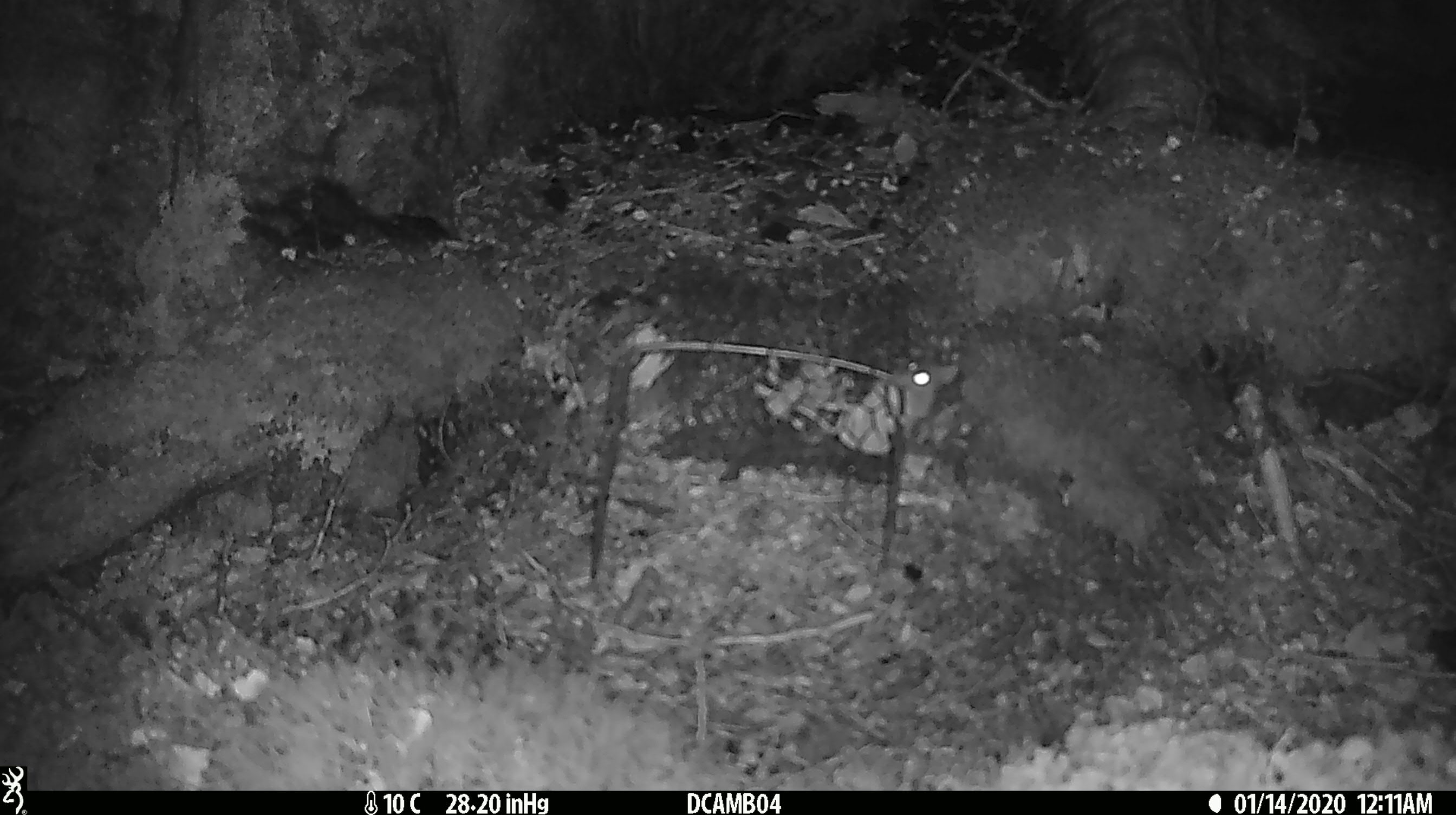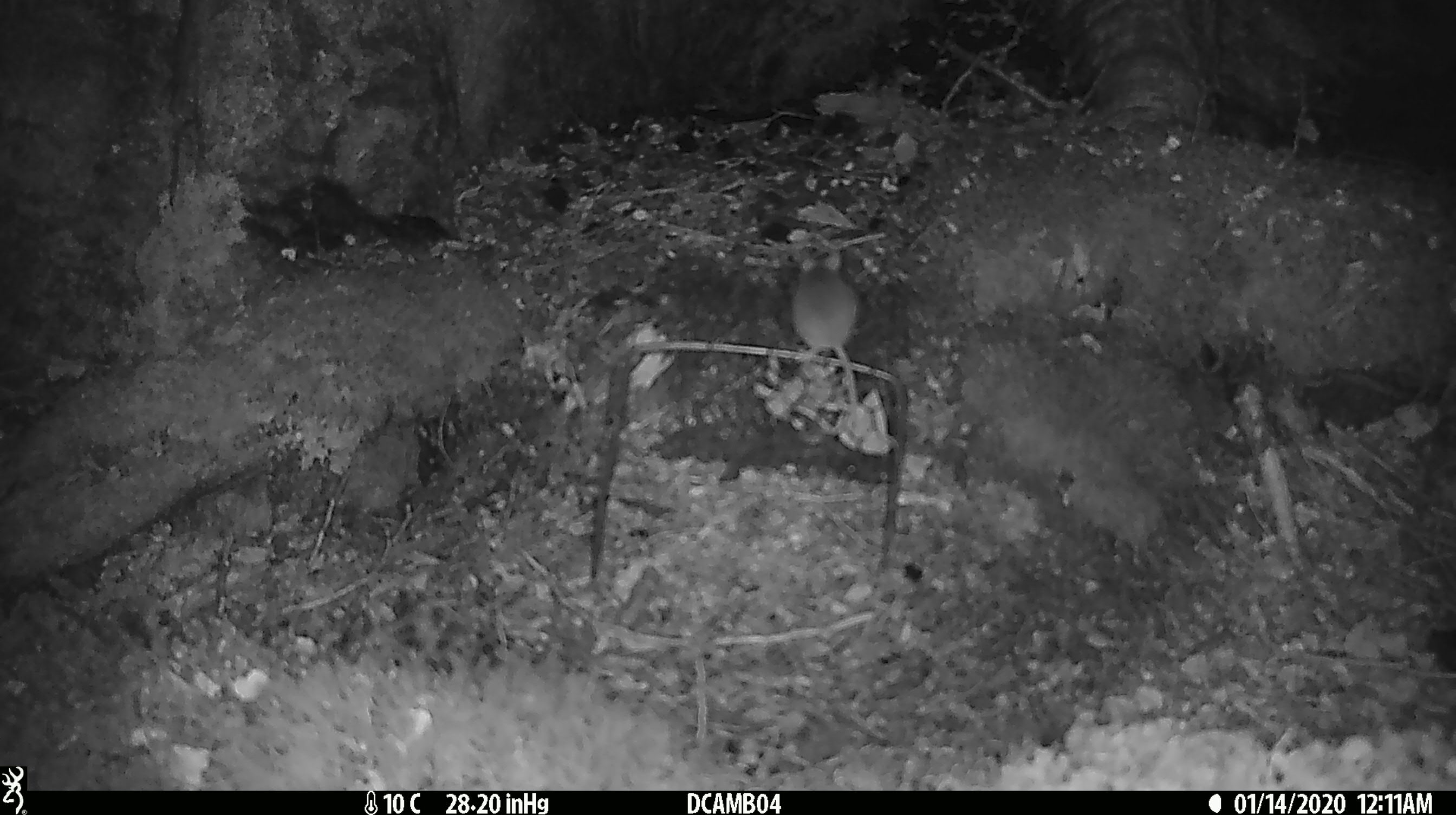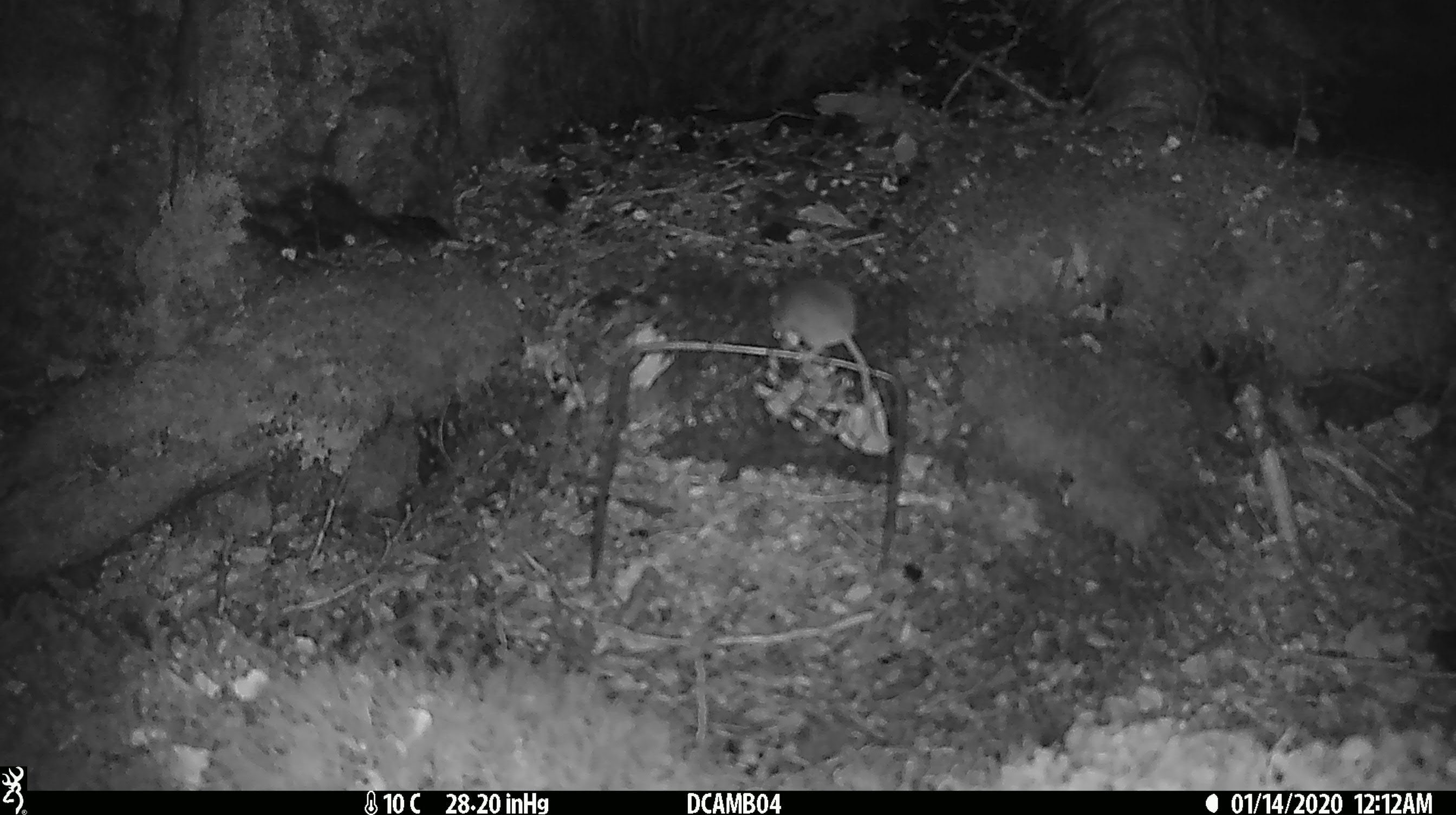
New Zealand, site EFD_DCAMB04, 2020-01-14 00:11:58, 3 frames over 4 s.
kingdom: Animalia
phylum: Chordata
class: Mammalia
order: Rodentia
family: Muridae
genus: Mus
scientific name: Mus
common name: mouse